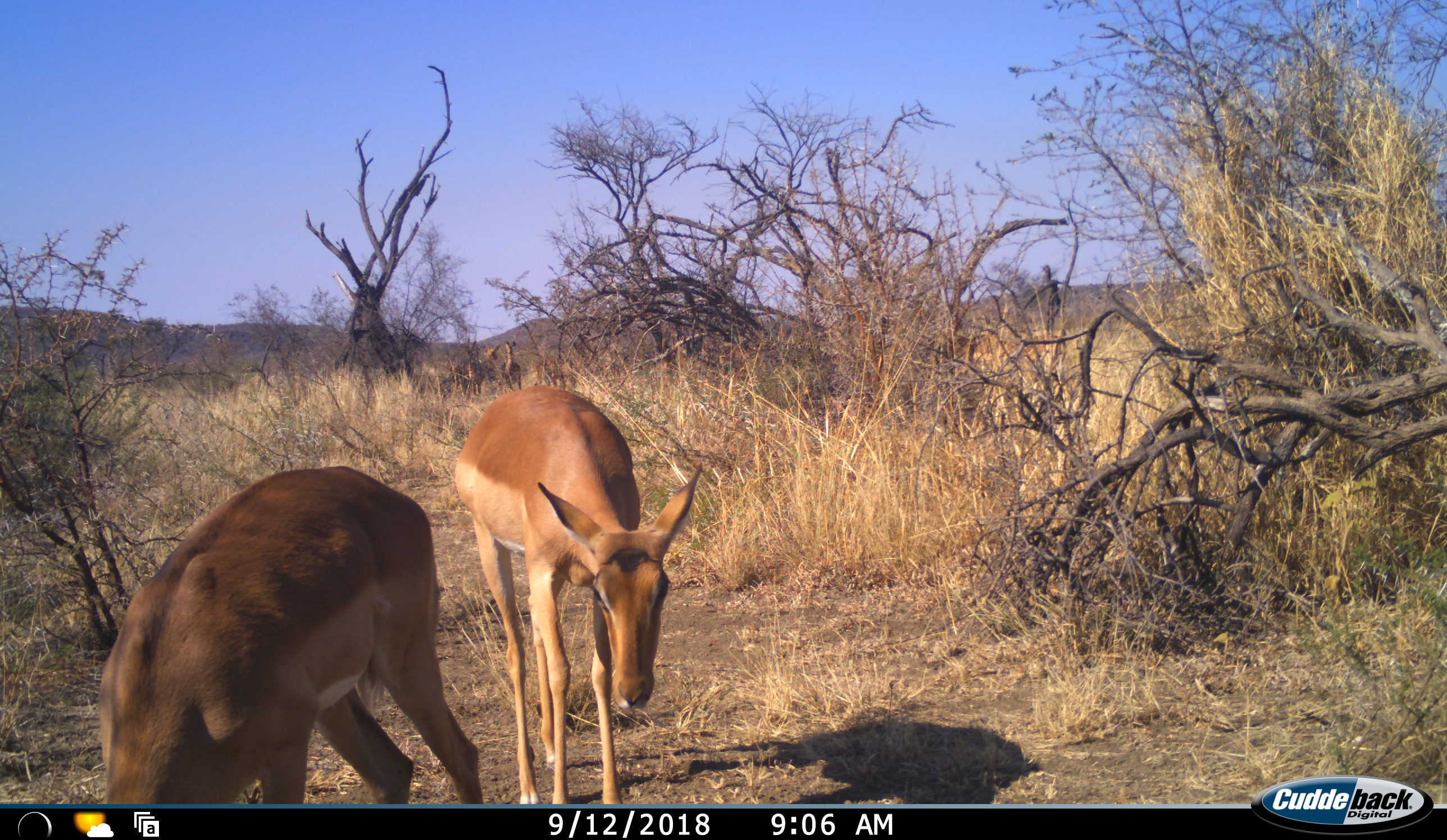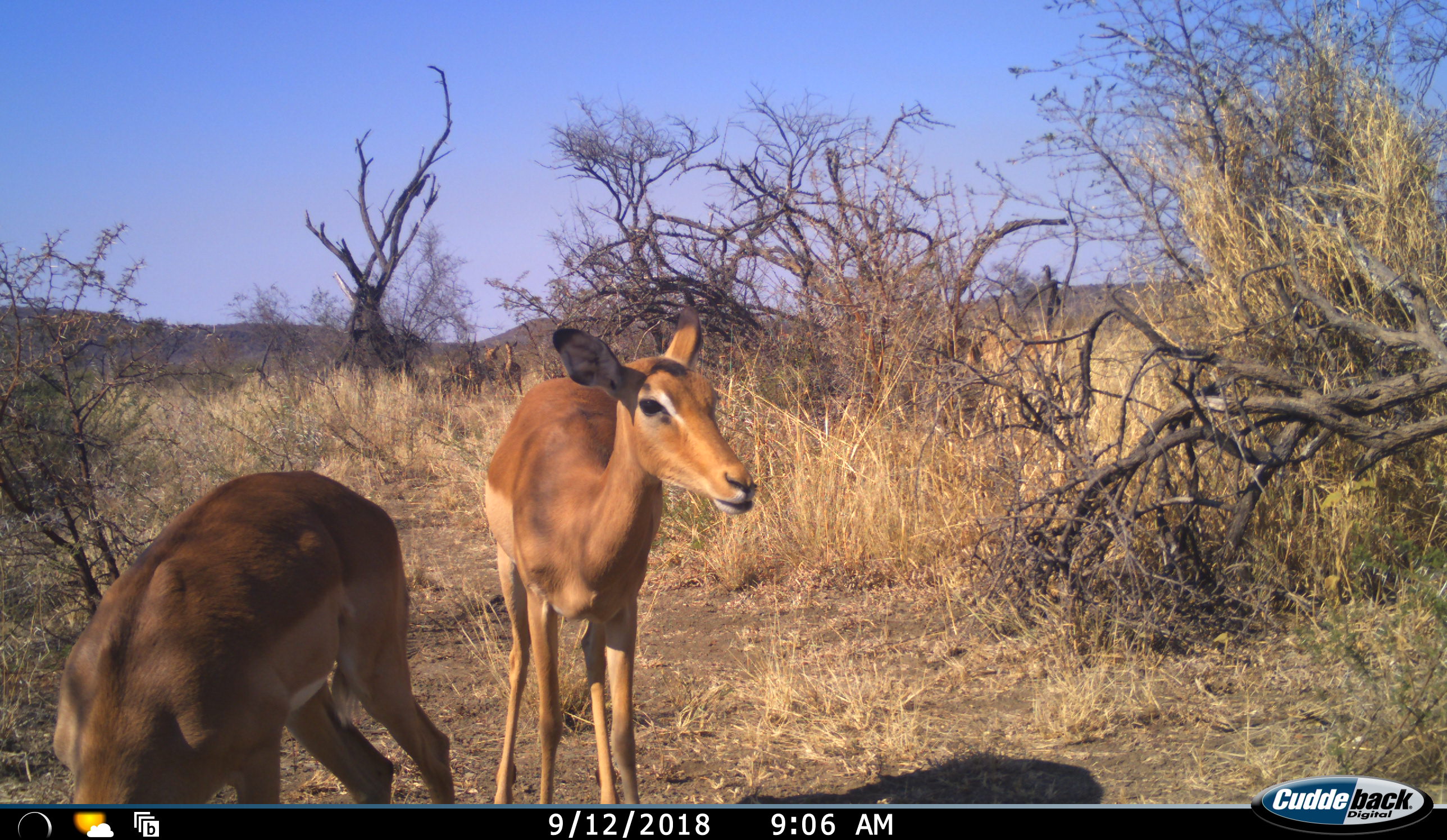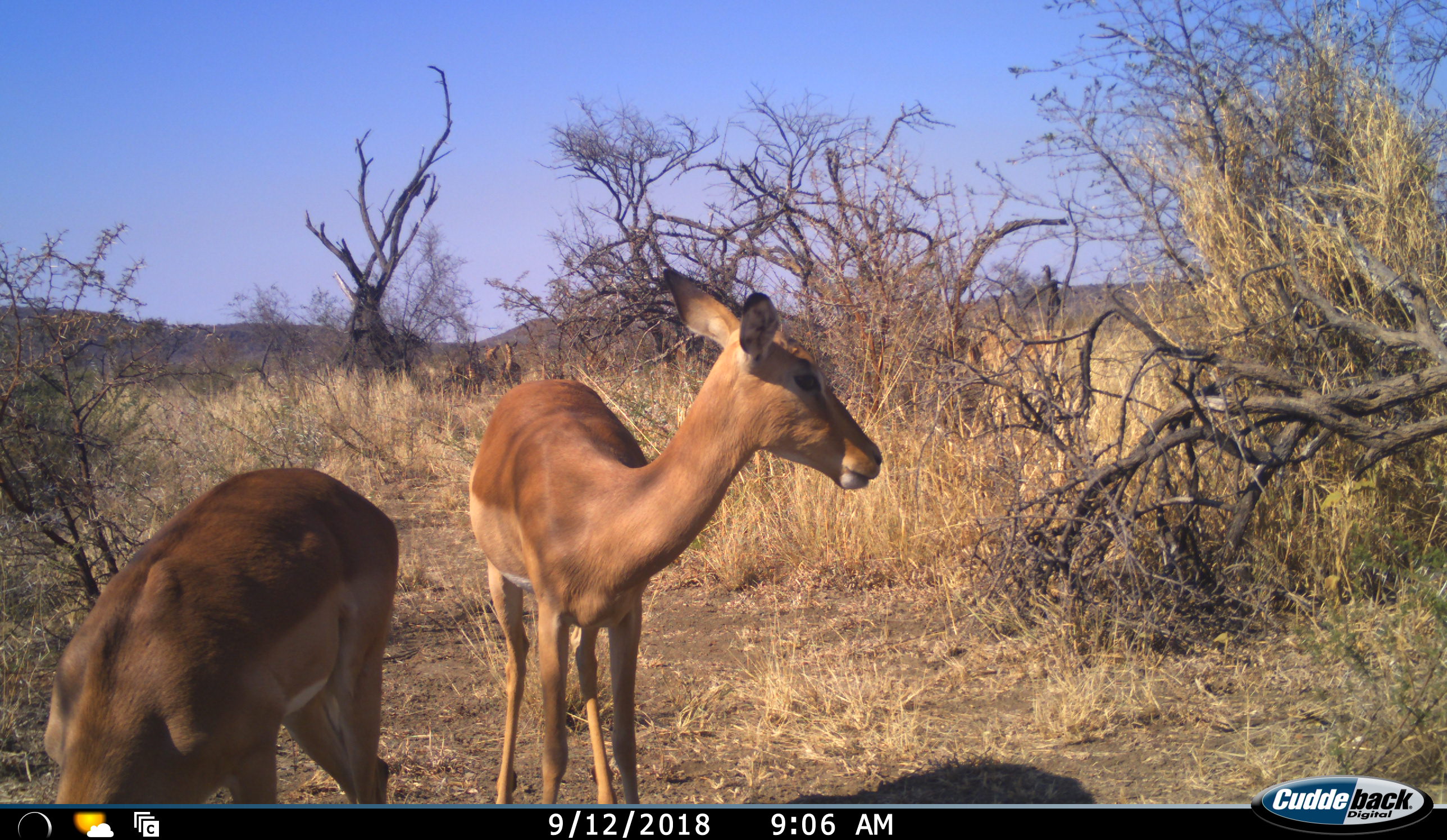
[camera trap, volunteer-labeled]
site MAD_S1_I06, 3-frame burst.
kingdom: Animalia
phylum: Chordata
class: Mammalia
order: Artiodactyla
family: Bovidae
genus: Aepyceros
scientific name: Aepyceros melampus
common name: impala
Impala (Aepyceros melampus), count 2. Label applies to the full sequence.